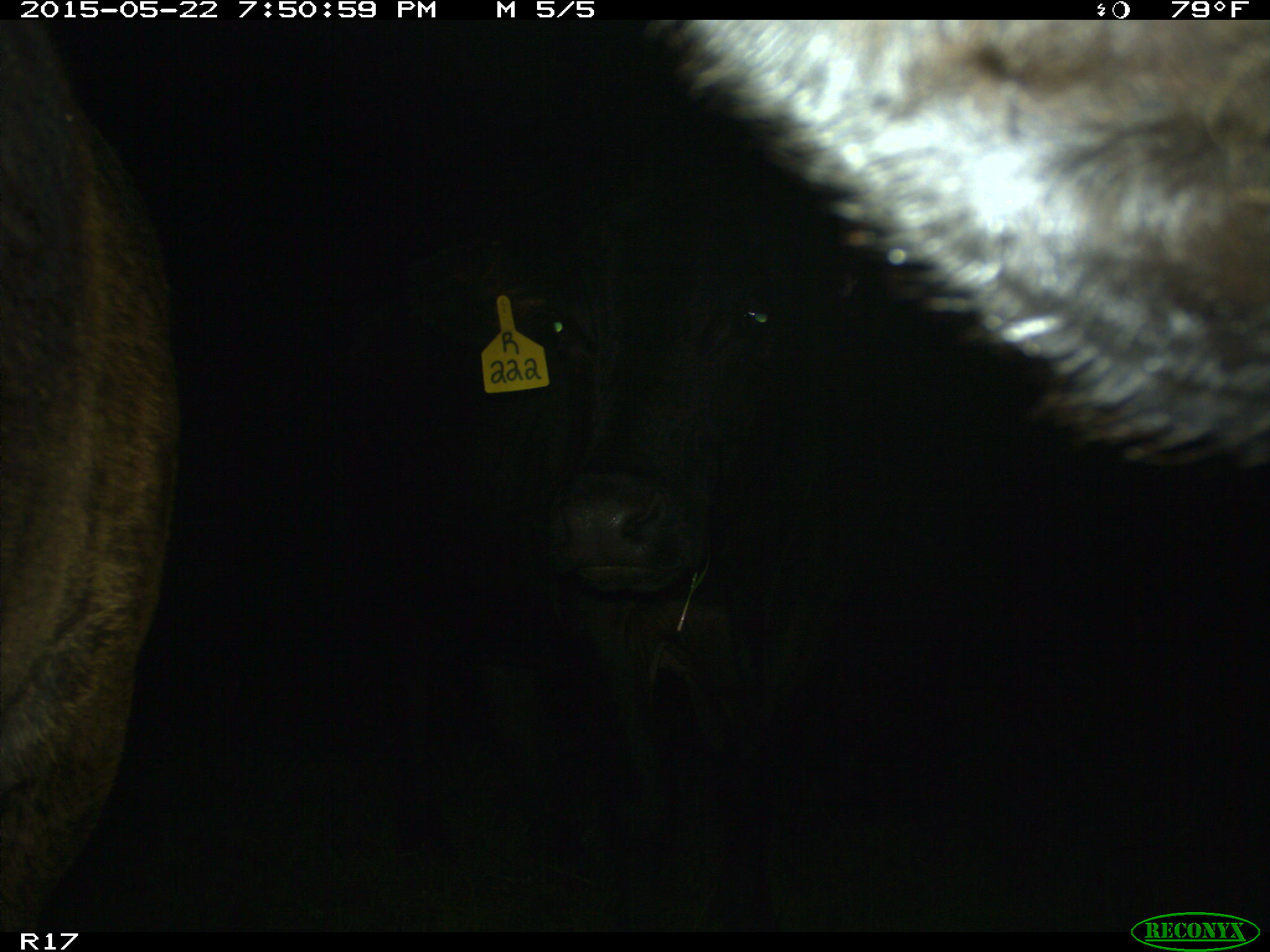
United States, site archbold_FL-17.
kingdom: Animalia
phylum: Chordata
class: Mammalia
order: Artiodactyla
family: Bovidae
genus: Bos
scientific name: Bos taurus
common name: domestic cow